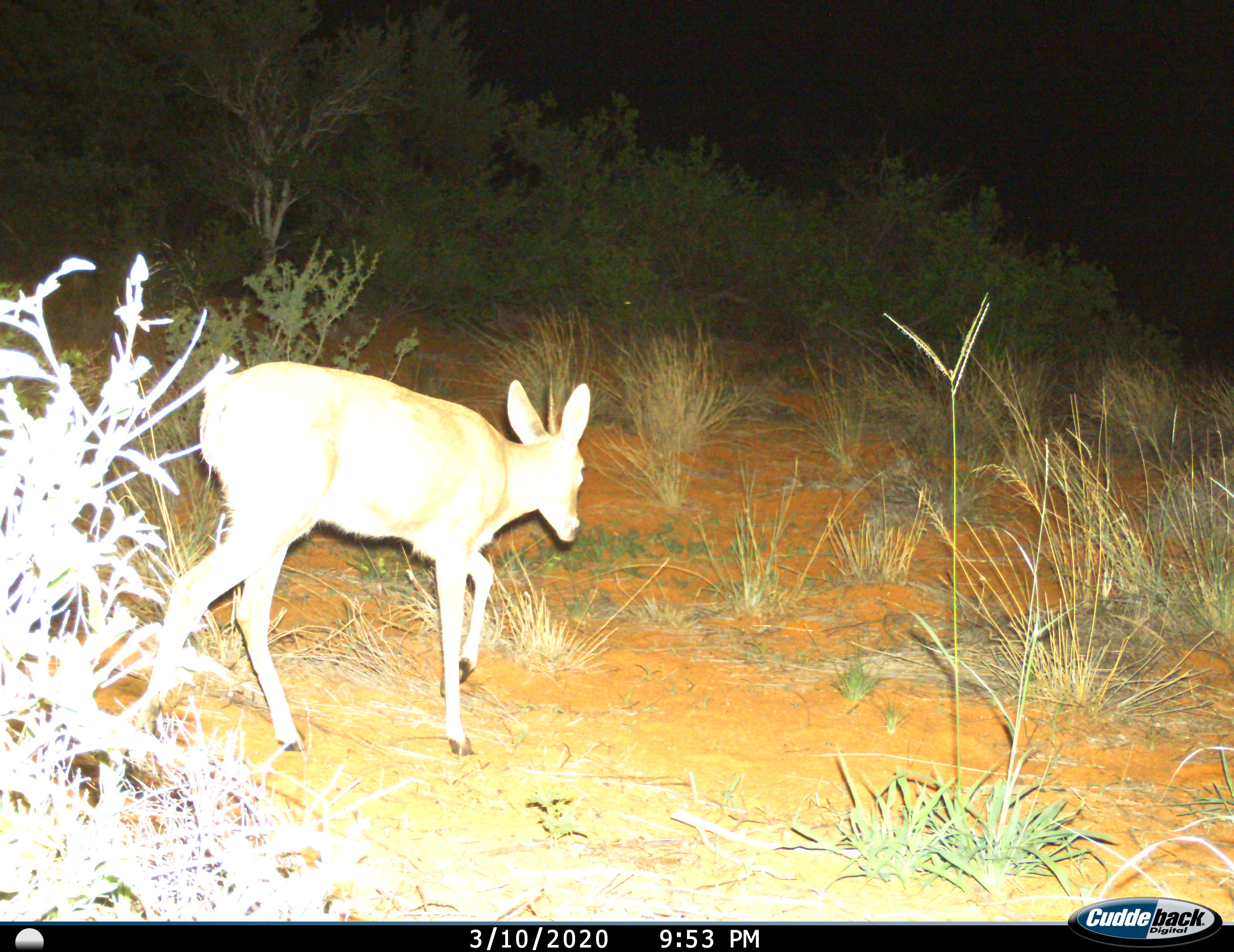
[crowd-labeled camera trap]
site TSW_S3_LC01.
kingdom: Animalia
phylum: Chordata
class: Mammalia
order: Artiodactyla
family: Bovidae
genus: Sylvicapra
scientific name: Sylvicapra grimmia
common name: common duiker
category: duikercommongrey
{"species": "duikercommongrey (common duiker) (Sylvicapra grimmia)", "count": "1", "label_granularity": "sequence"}